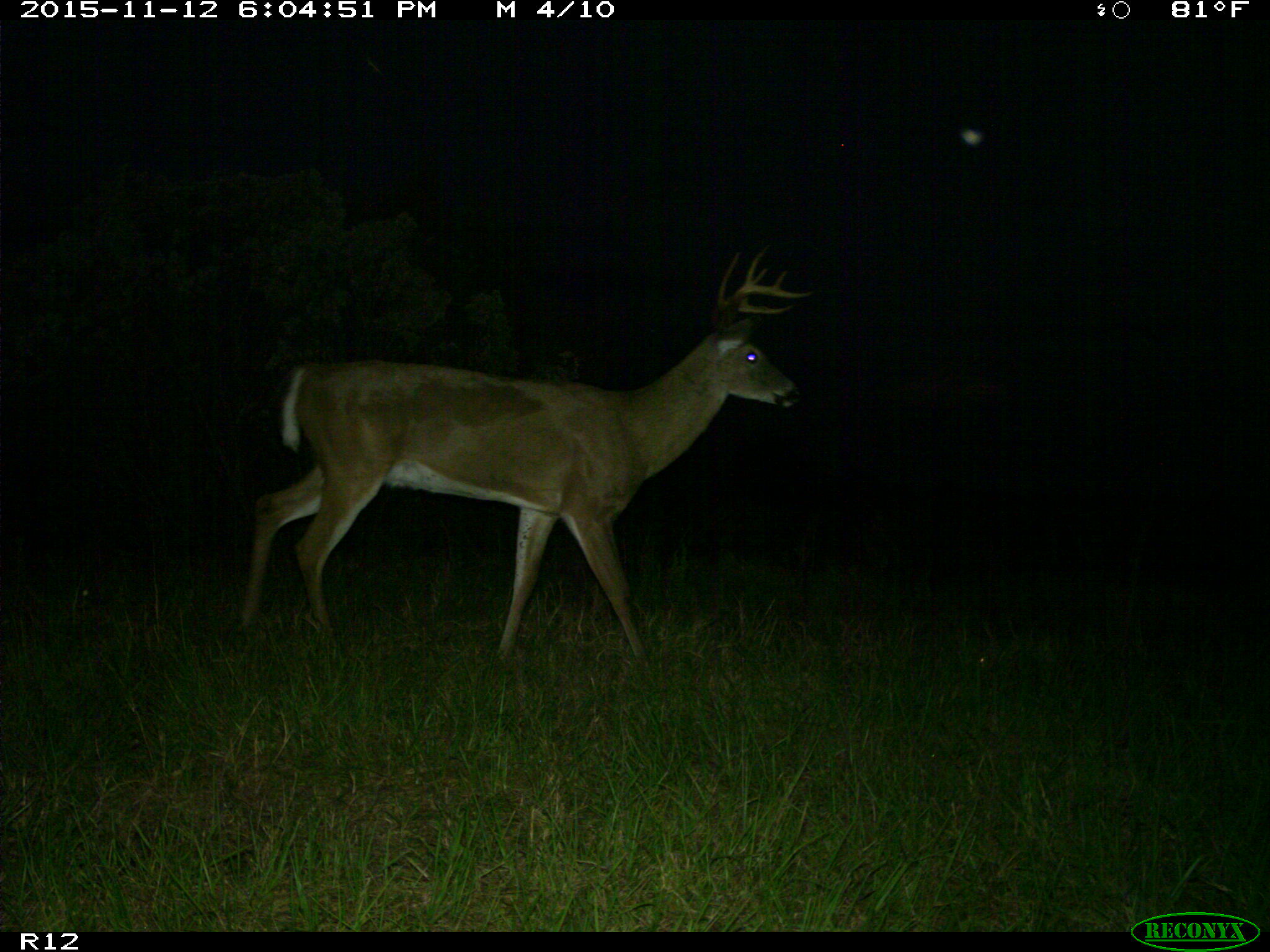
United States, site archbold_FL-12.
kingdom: Animalia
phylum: Chordata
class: Mammalia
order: Artiodactyla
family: Cervidae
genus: Odocoileus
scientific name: Odocoileus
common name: deer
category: unidentified deer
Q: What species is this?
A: Unidentified deer (deer) (Odocoileus).